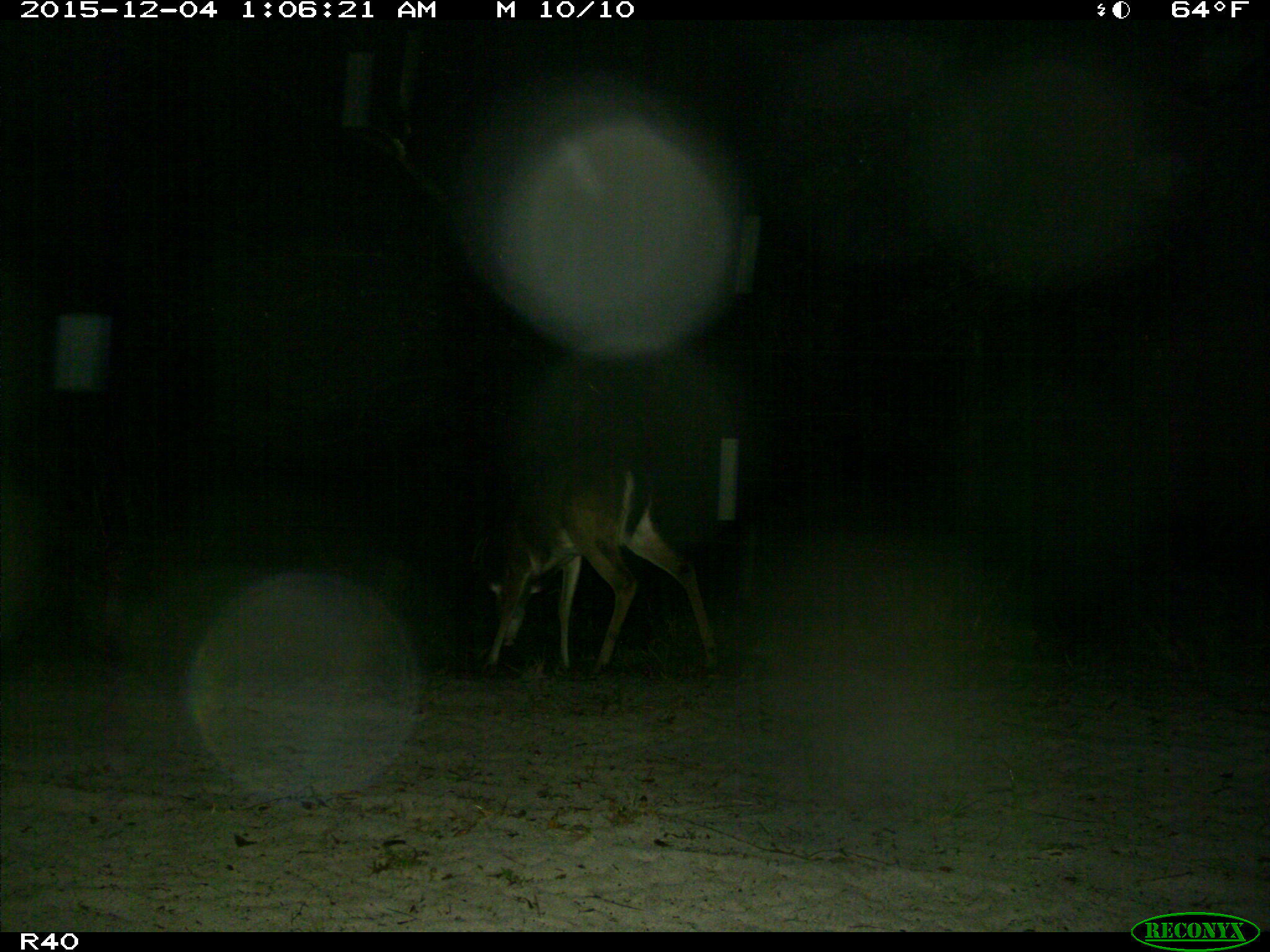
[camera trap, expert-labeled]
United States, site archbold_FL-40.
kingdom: Animalia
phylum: Chordata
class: Mammalia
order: Artiodactyla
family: Cervidae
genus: Odocoileus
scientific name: Odocoileus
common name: deer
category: unidentified deer